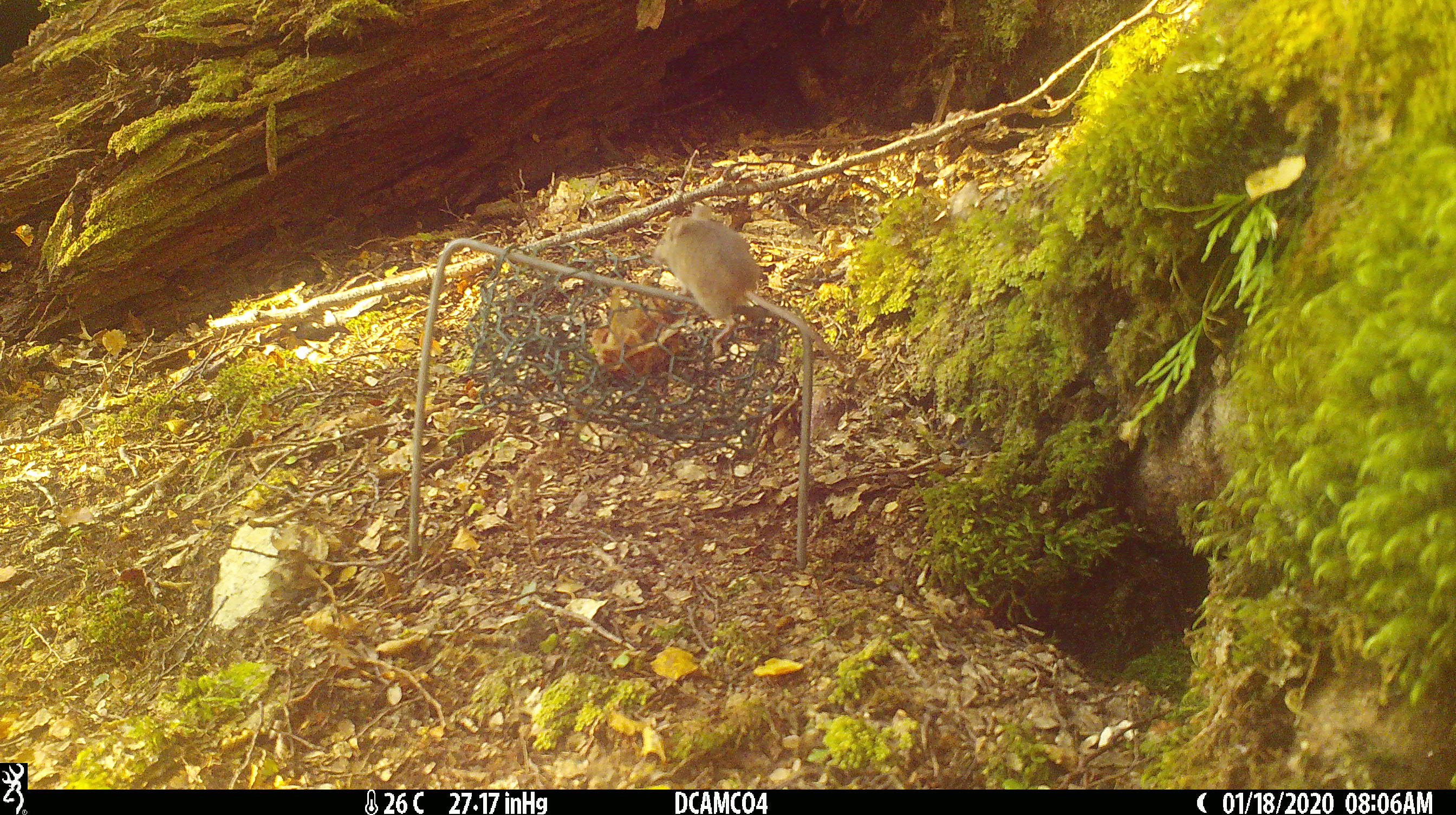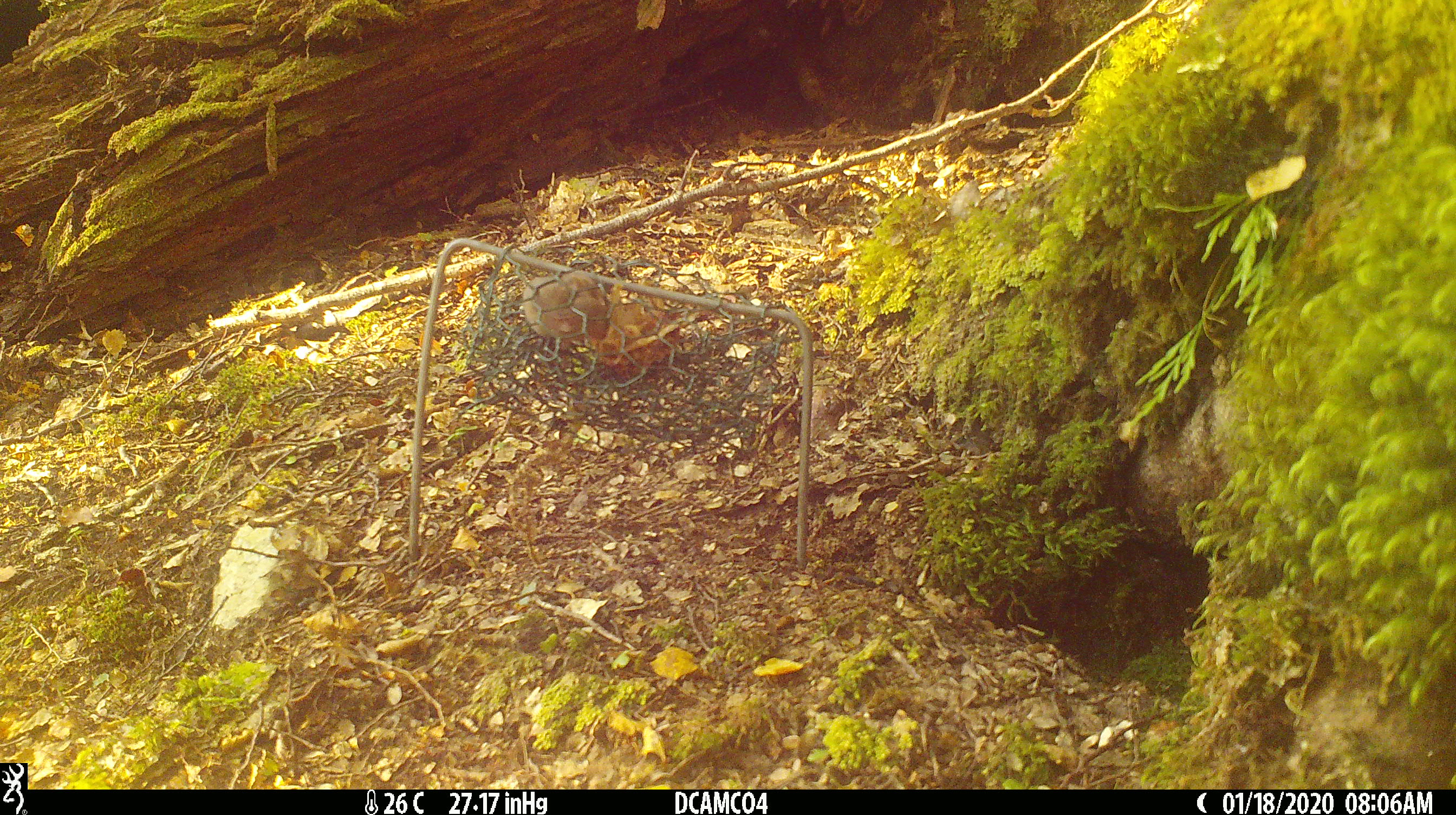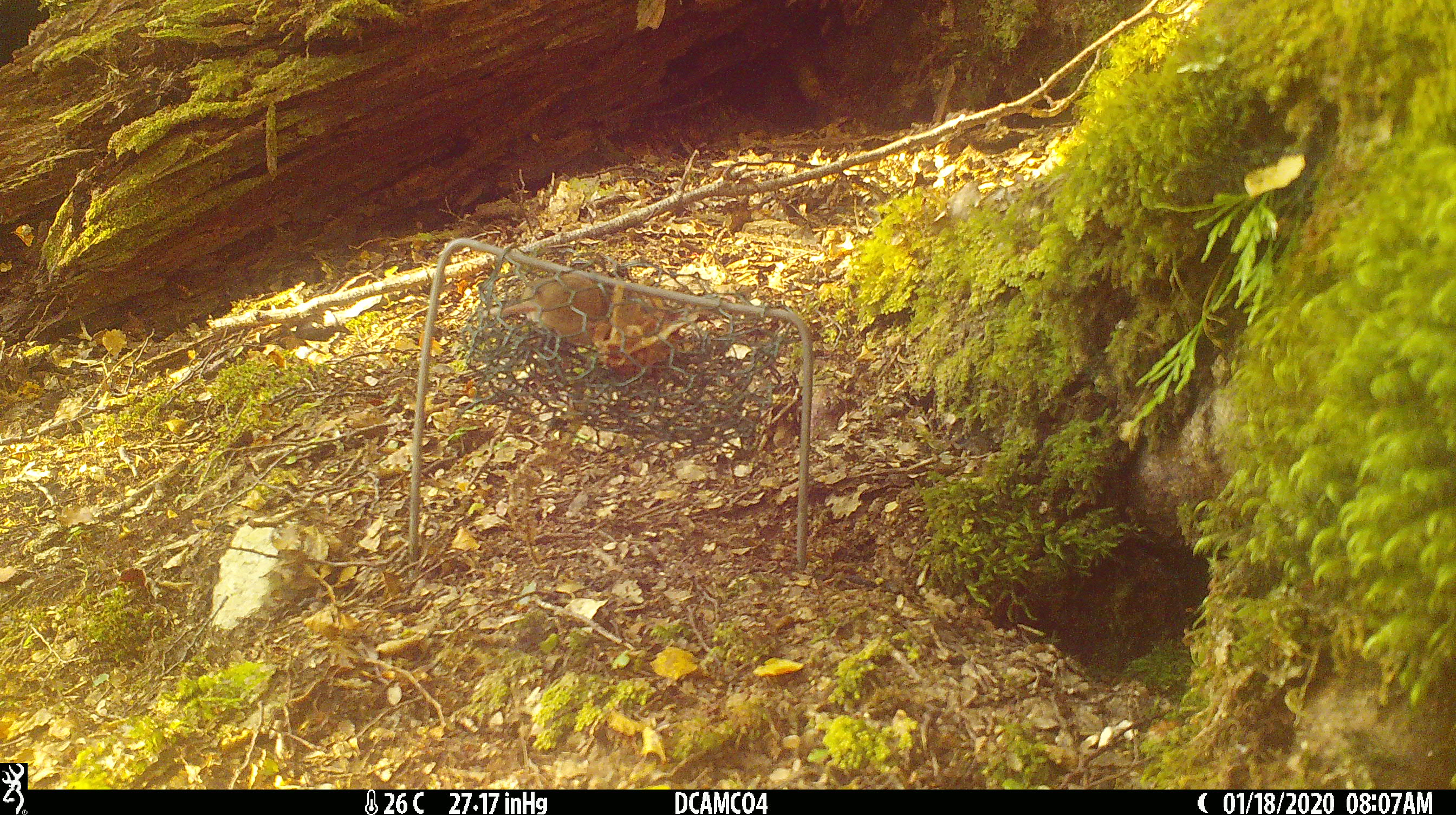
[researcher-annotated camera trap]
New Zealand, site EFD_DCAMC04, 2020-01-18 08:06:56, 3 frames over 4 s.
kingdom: Animalia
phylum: Chordata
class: Mammalia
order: Rodentia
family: Muridae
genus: Mus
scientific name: Mus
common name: mouse